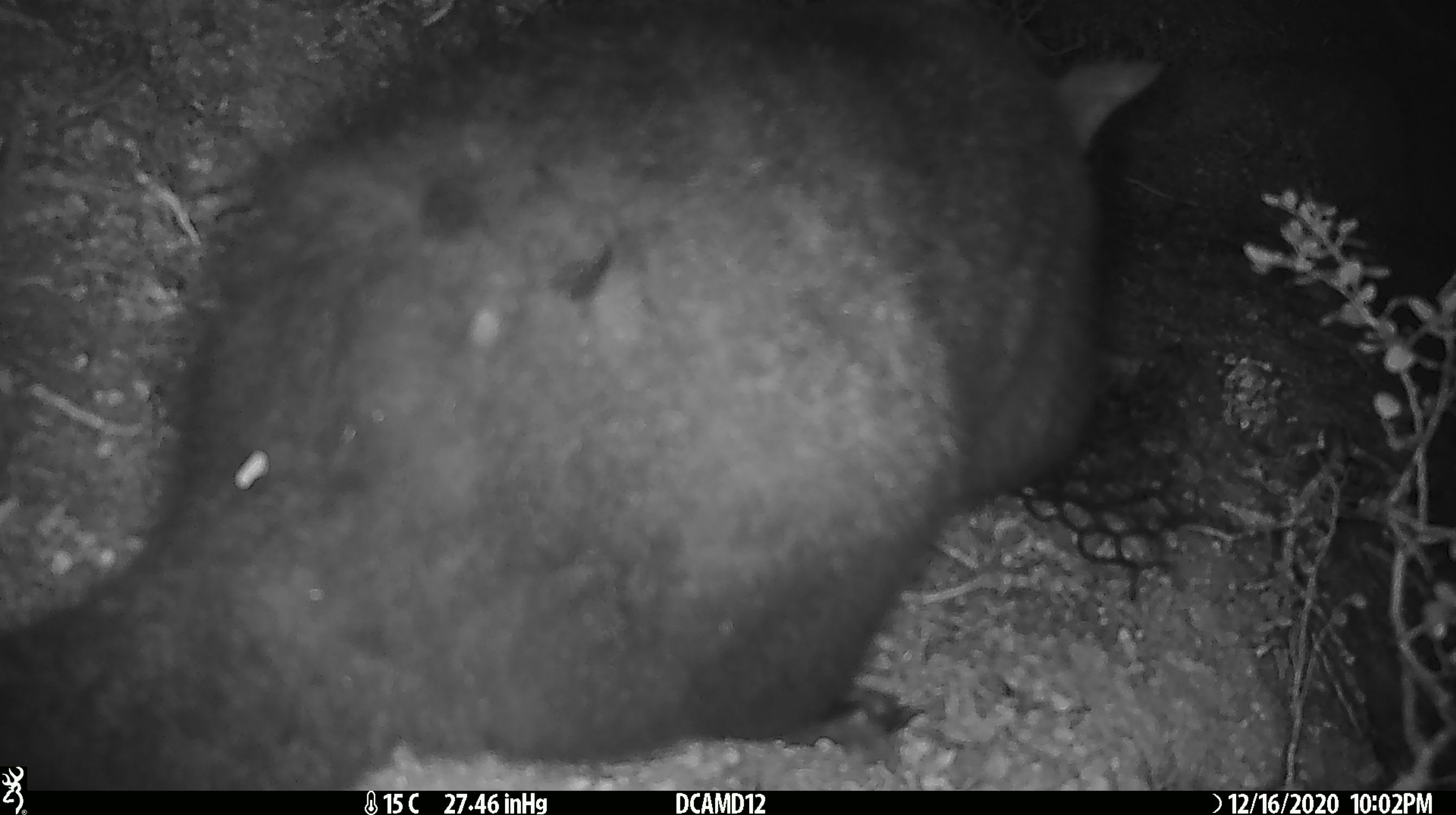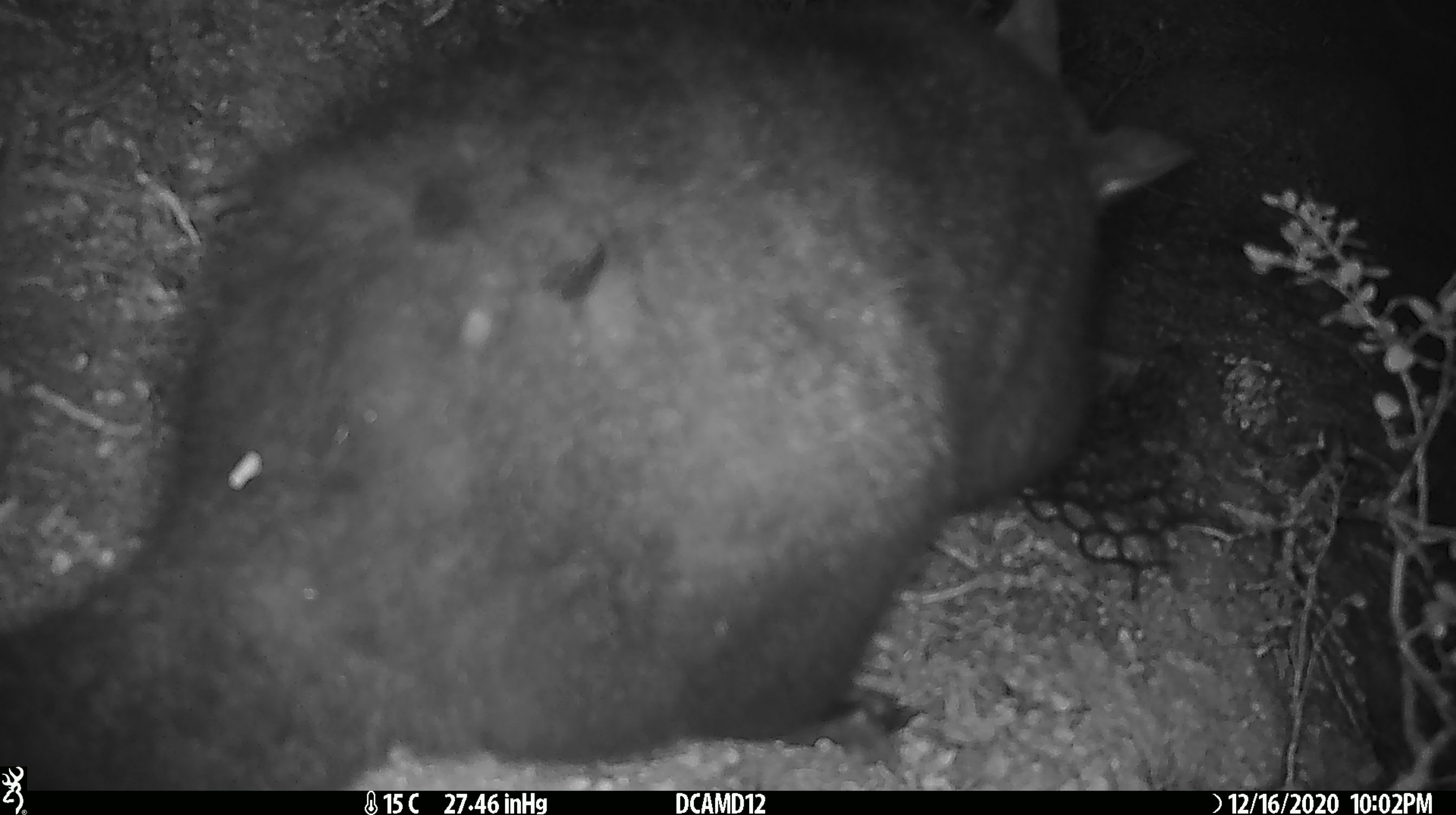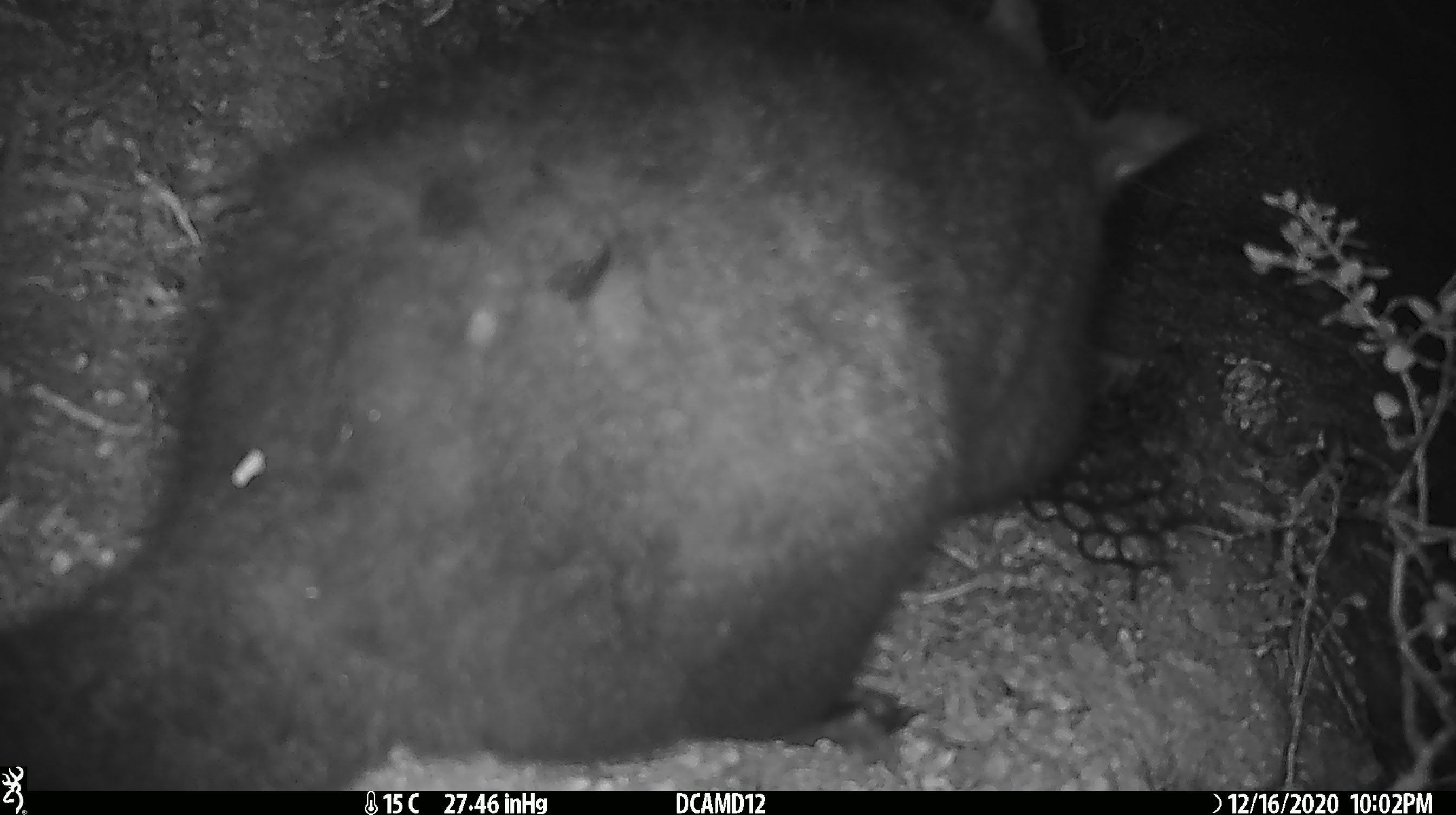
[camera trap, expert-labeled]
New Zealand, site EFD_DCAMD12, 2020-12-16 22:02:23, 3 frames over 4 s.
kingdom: Animalia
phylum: Chordata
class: Mammalia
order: Diprotodontia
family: Phalangeridae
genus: Trichosurus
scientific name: Trichosurus vulpecula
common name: common brushtail possum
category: possum